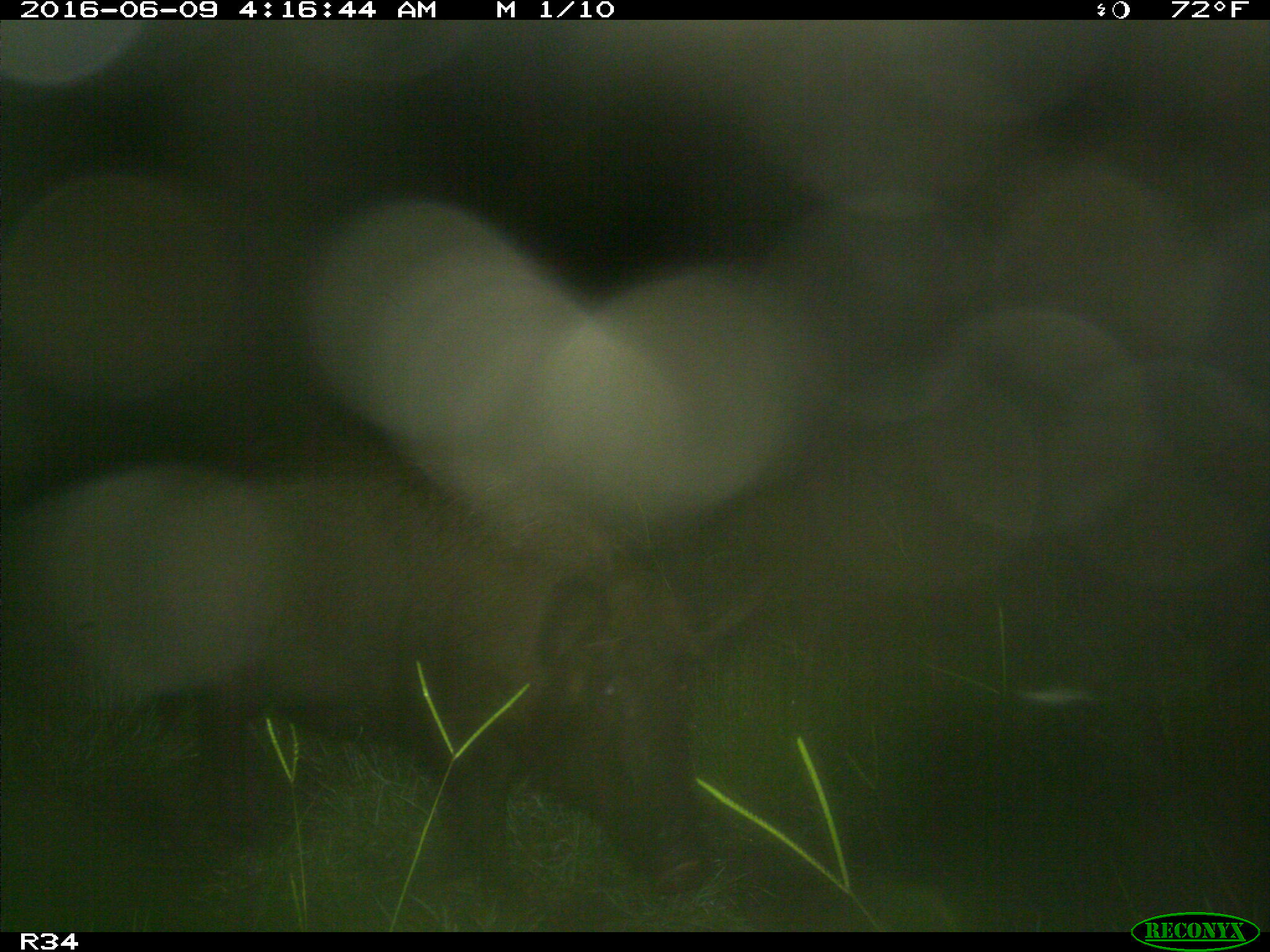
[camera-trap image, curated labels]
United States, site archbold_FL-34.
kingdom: Animalia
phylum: Chordata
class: Mammalia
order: Artiodactyla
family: Suidae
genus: Sus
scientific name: Sus scrofa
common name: wild boar